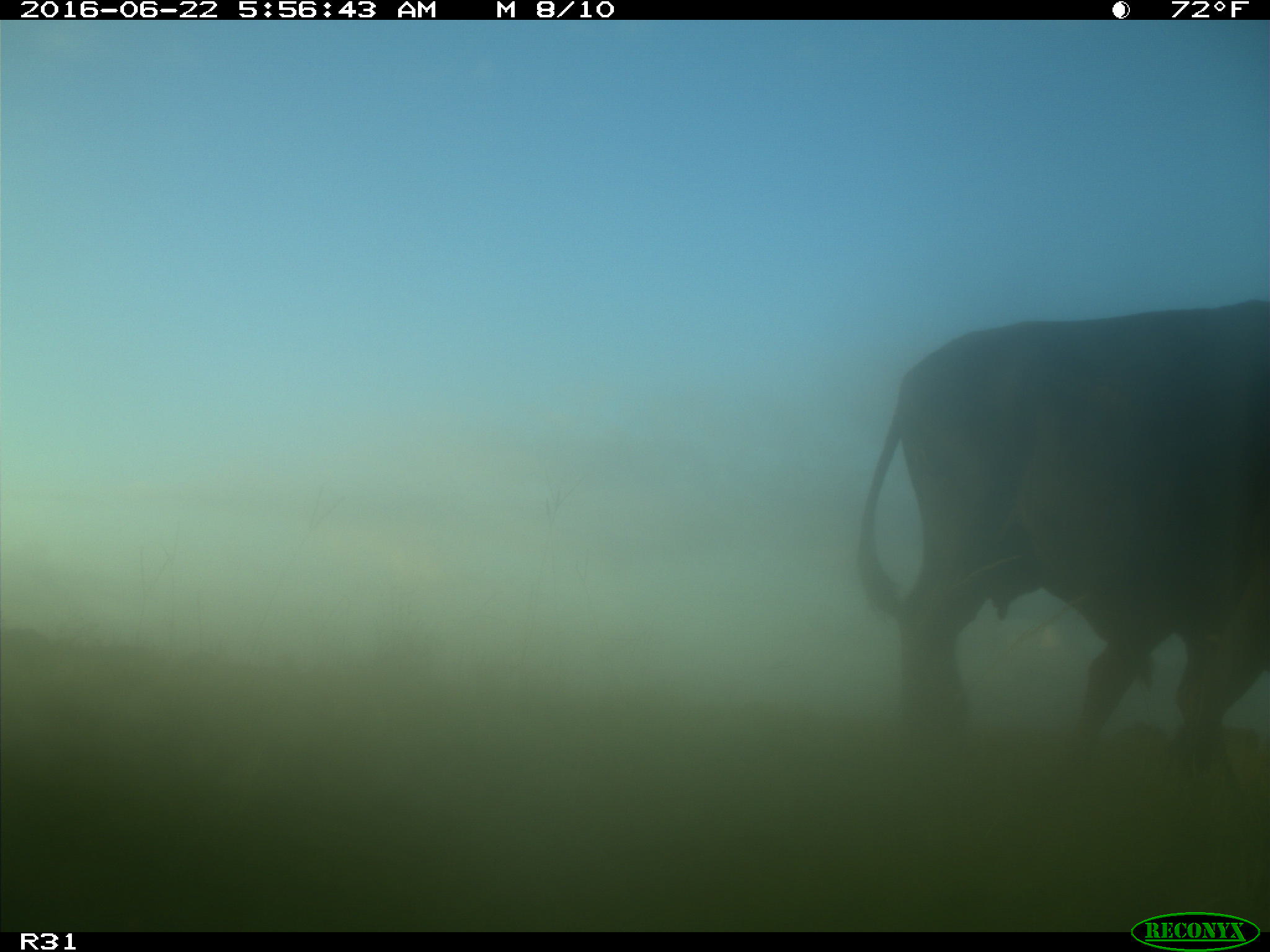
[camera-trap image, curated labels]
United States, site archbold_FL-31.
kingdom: Animalia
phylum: Chordata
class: Mammalia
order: Artiodactyla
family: Bovidae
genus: Bos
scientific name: Bos taurus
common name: domestic cow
Bos taurus (domestic cow).